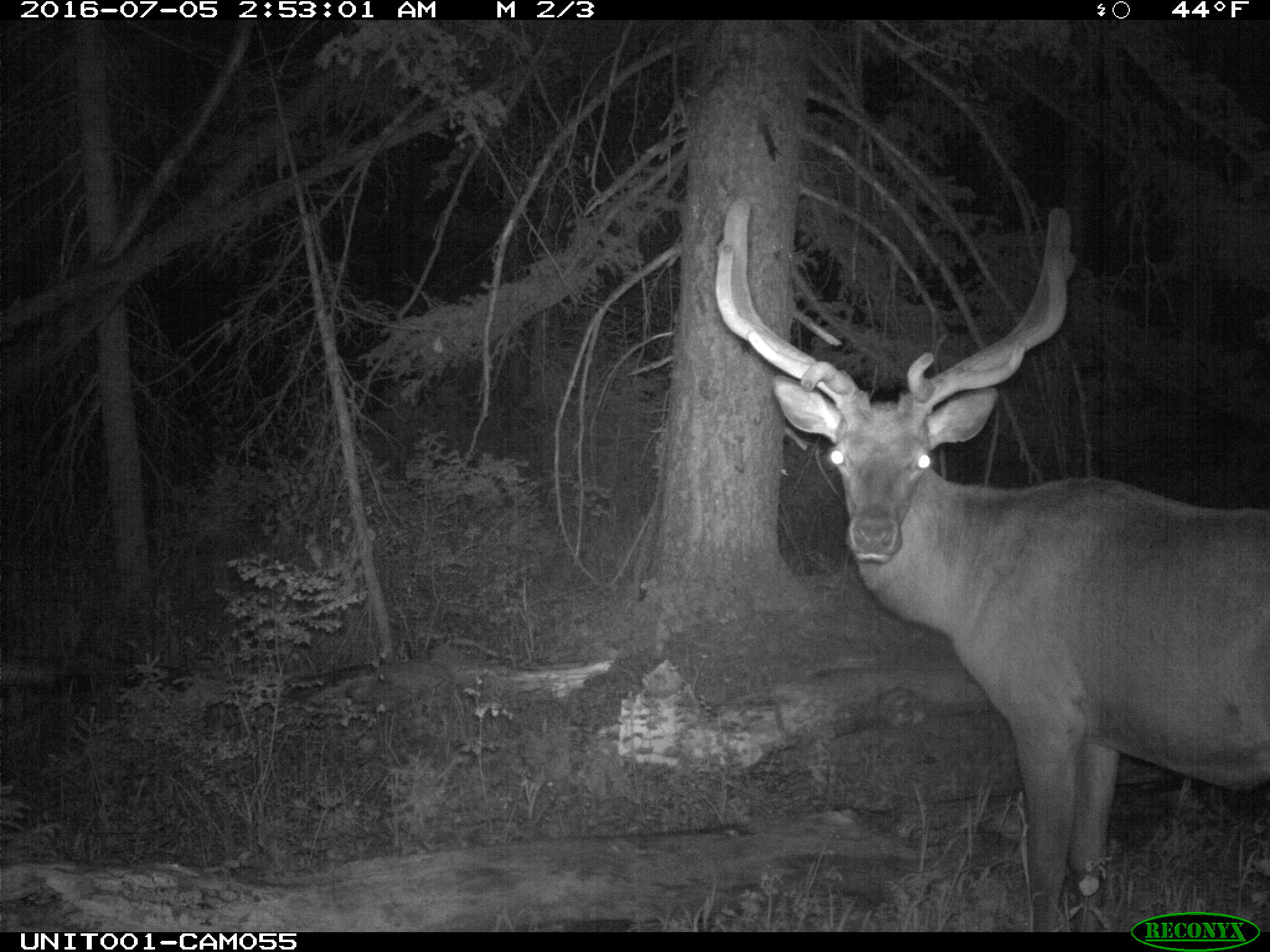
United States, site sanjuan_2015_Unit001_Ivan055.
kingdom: Animalia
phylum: Chordata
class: Mammalia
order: Artiodactyla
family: Cervidae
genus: Cervus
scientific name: Cervus elaphus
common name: red deer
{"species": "Cervus elaphus (red deer)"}